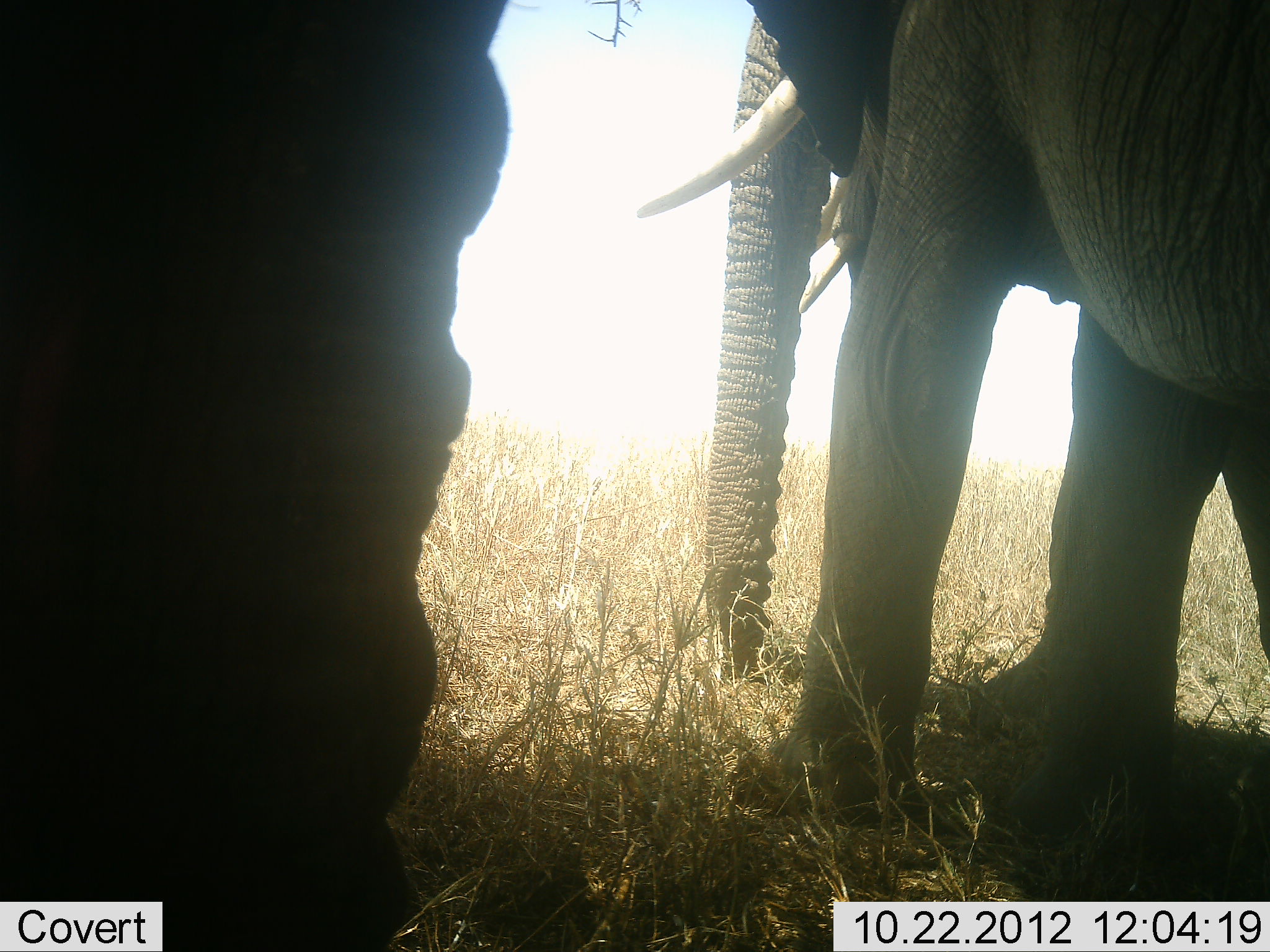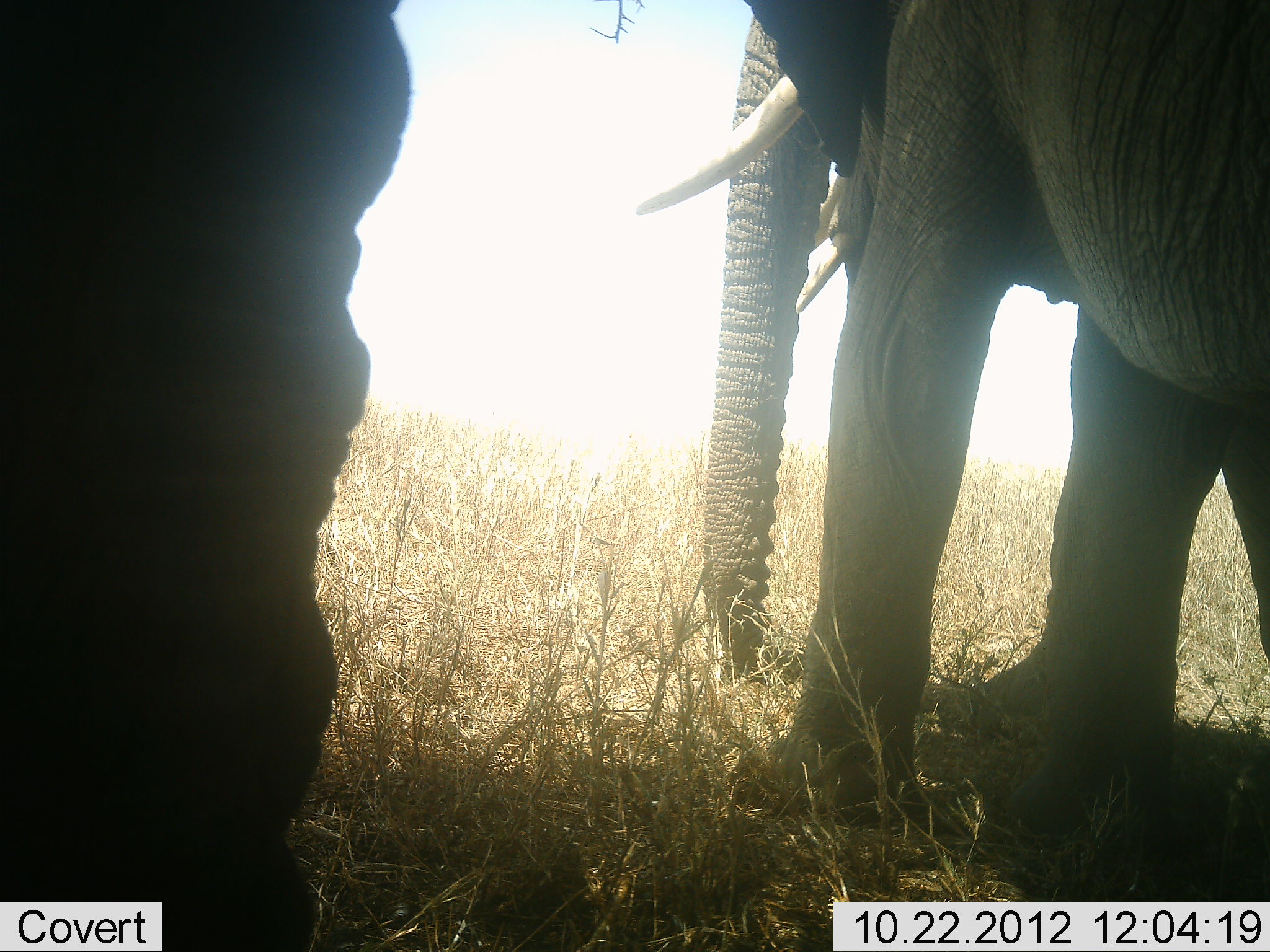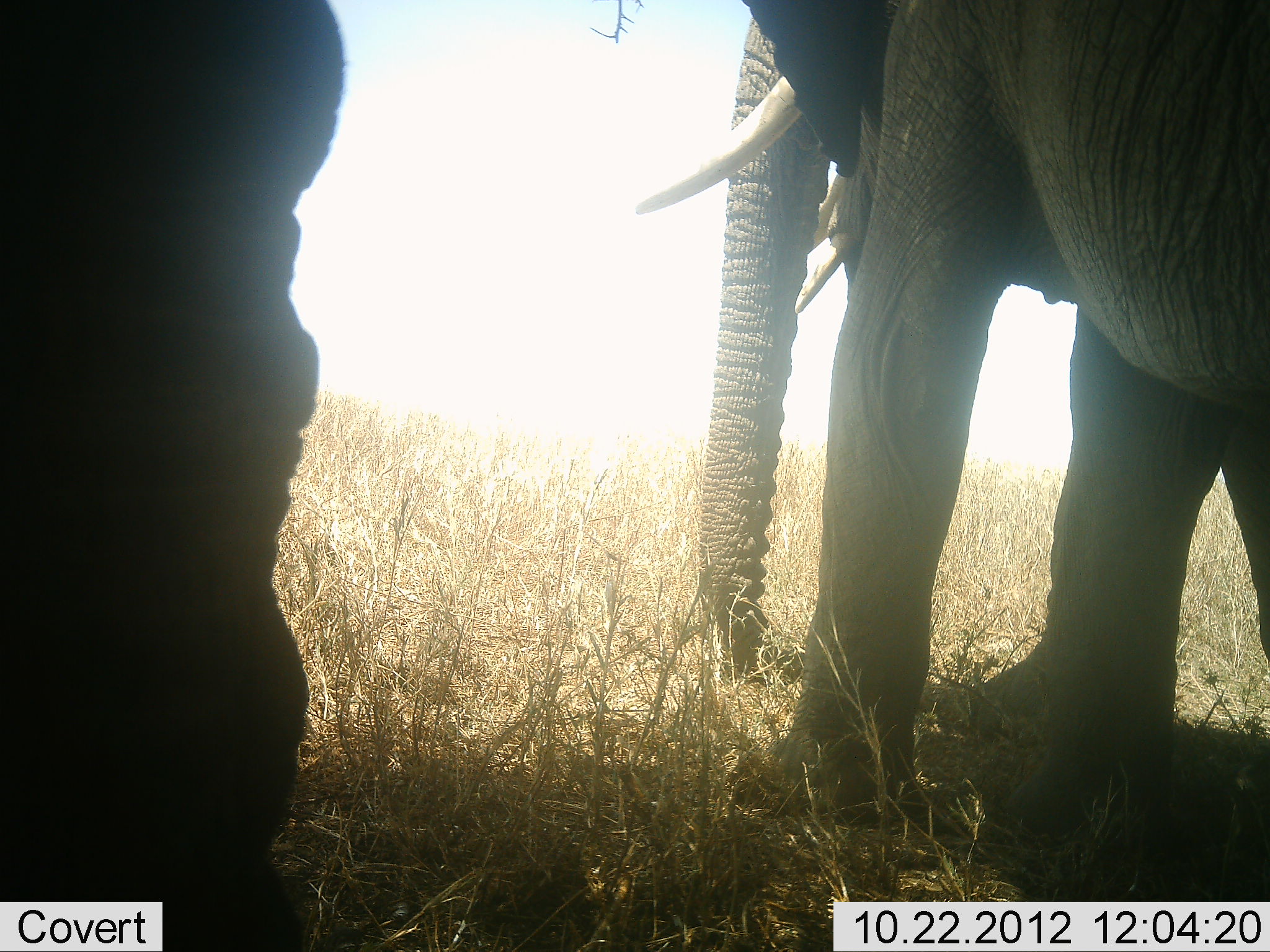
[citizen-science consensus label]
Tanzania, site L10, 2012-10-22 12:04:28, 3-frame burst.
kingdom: Animalia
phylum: Chordata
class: Mammalia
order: Proboscidea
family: Elephantidae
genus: Loxodonta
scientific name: Loxodonta africana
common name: african bush elephant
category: elephant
Elephant (african bush elephant) (Loxodonta africana), count 2. Behavior (volunteer vote fractions): standing 100%, resting 0%, moving 0%, interacting 0%. Young present (vote fraction): 0%. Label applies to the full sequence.